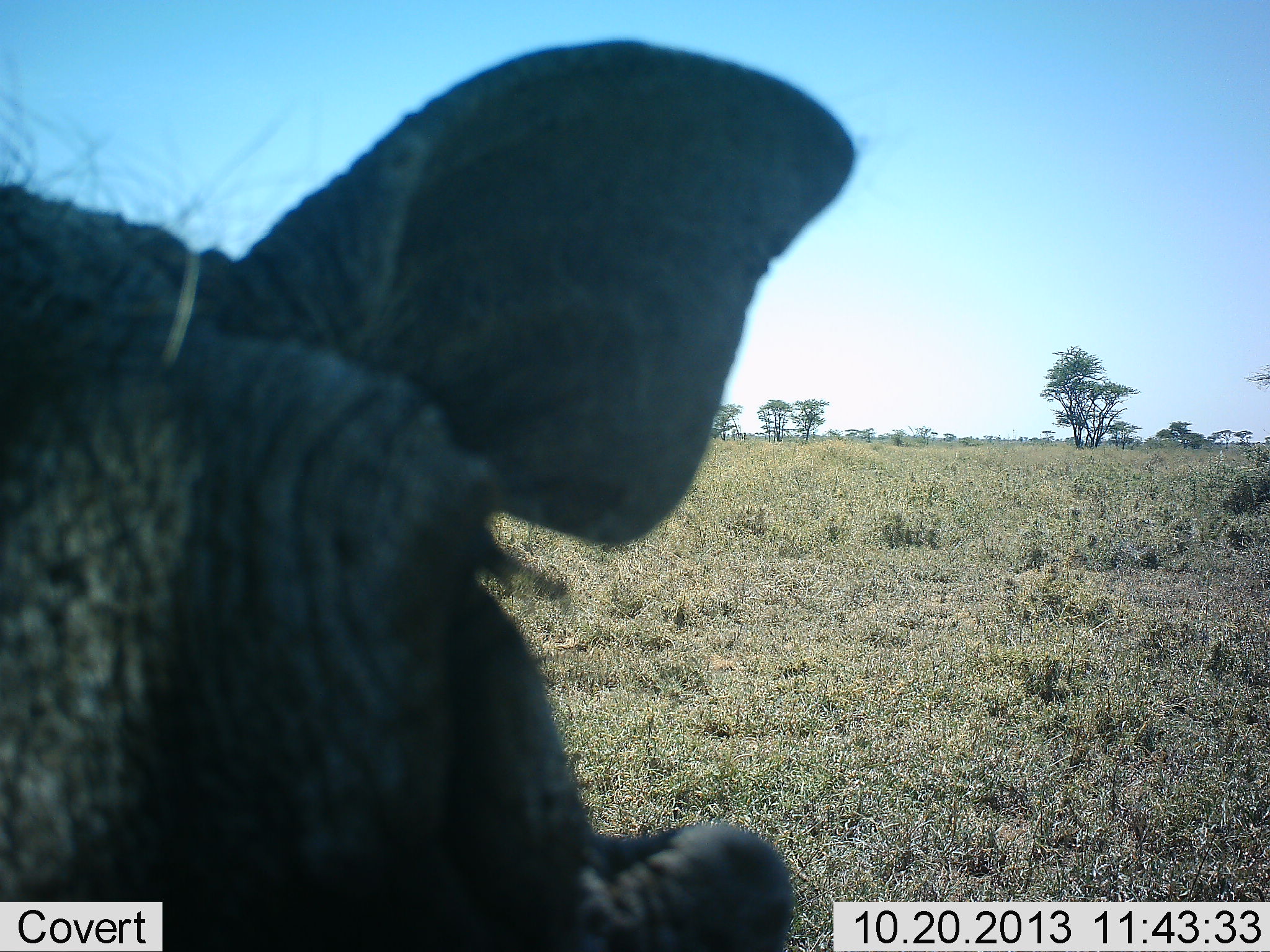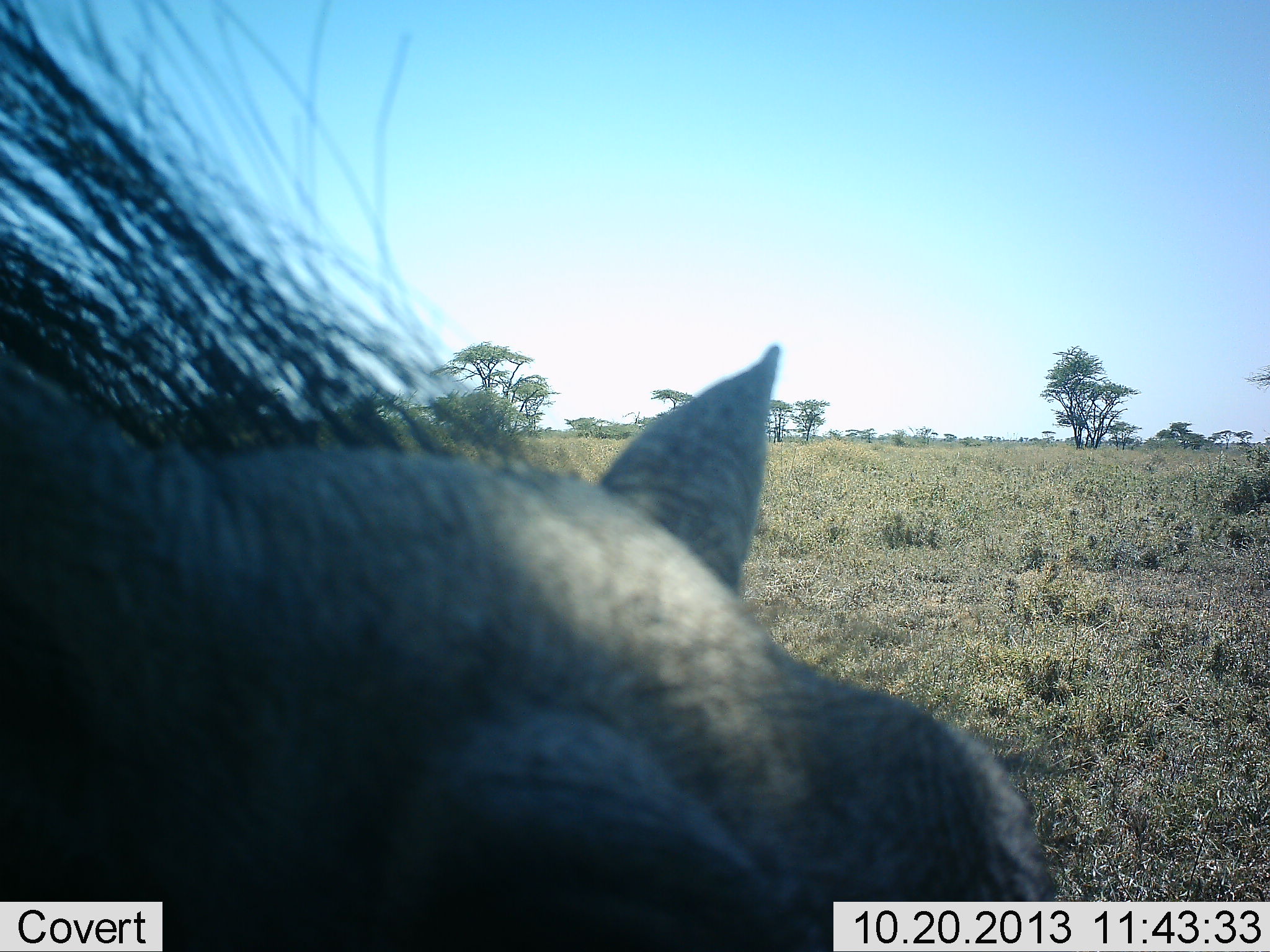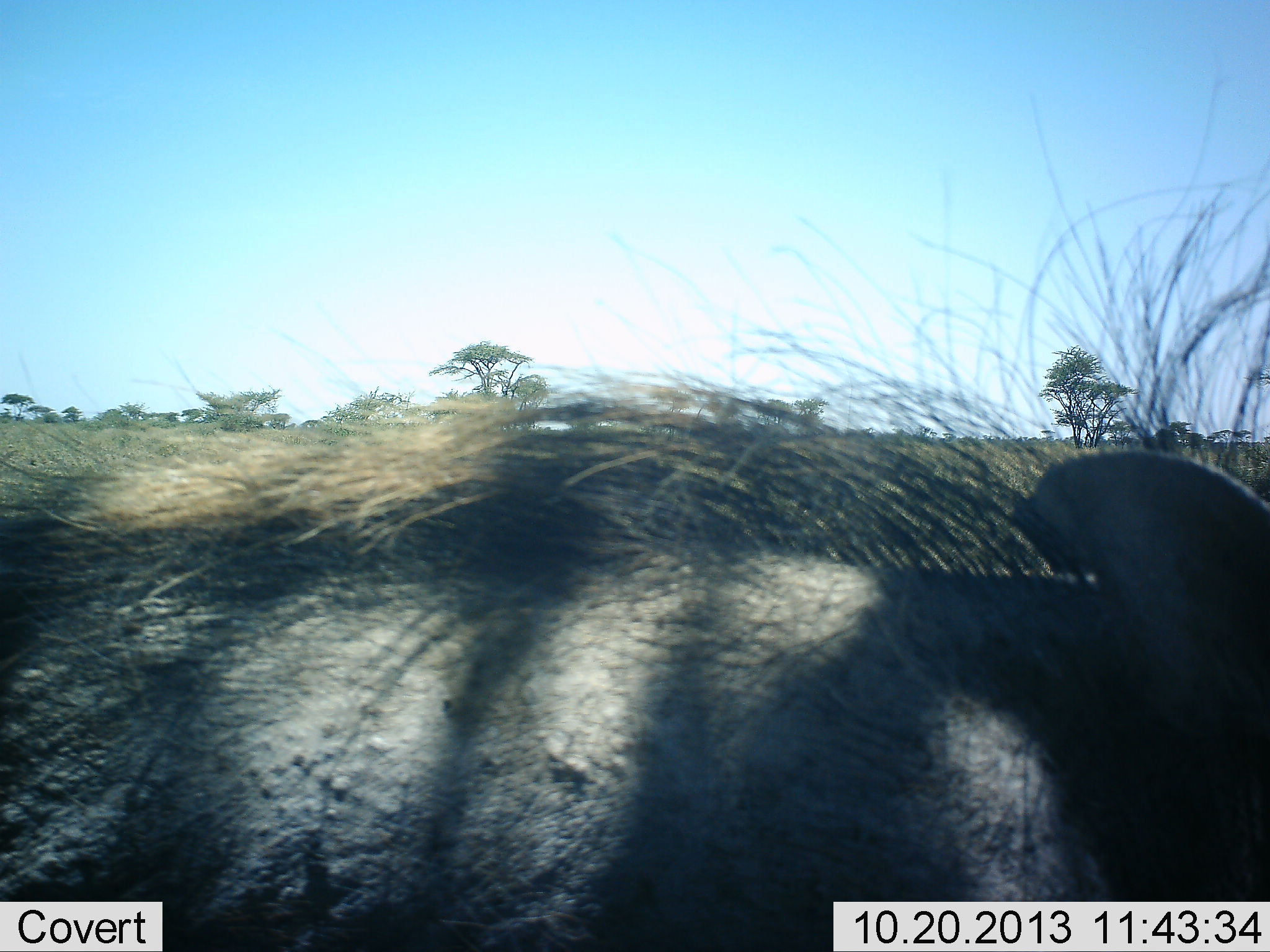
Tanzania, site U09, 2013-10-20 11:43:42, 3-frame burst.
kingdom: Animalia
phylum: Chordata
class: Mammalia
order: Artiodactyla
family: Suidae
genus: Phacochoerus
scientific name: Phacochoerus africanus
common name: warthog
Warthog (Phacochoerus africanus), count 1. Behavior (volunteer vote fractions): standing 10%, resting 0%, moving 80%, interacting 10%. Young present (vote fraction): 0%. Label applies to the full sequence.